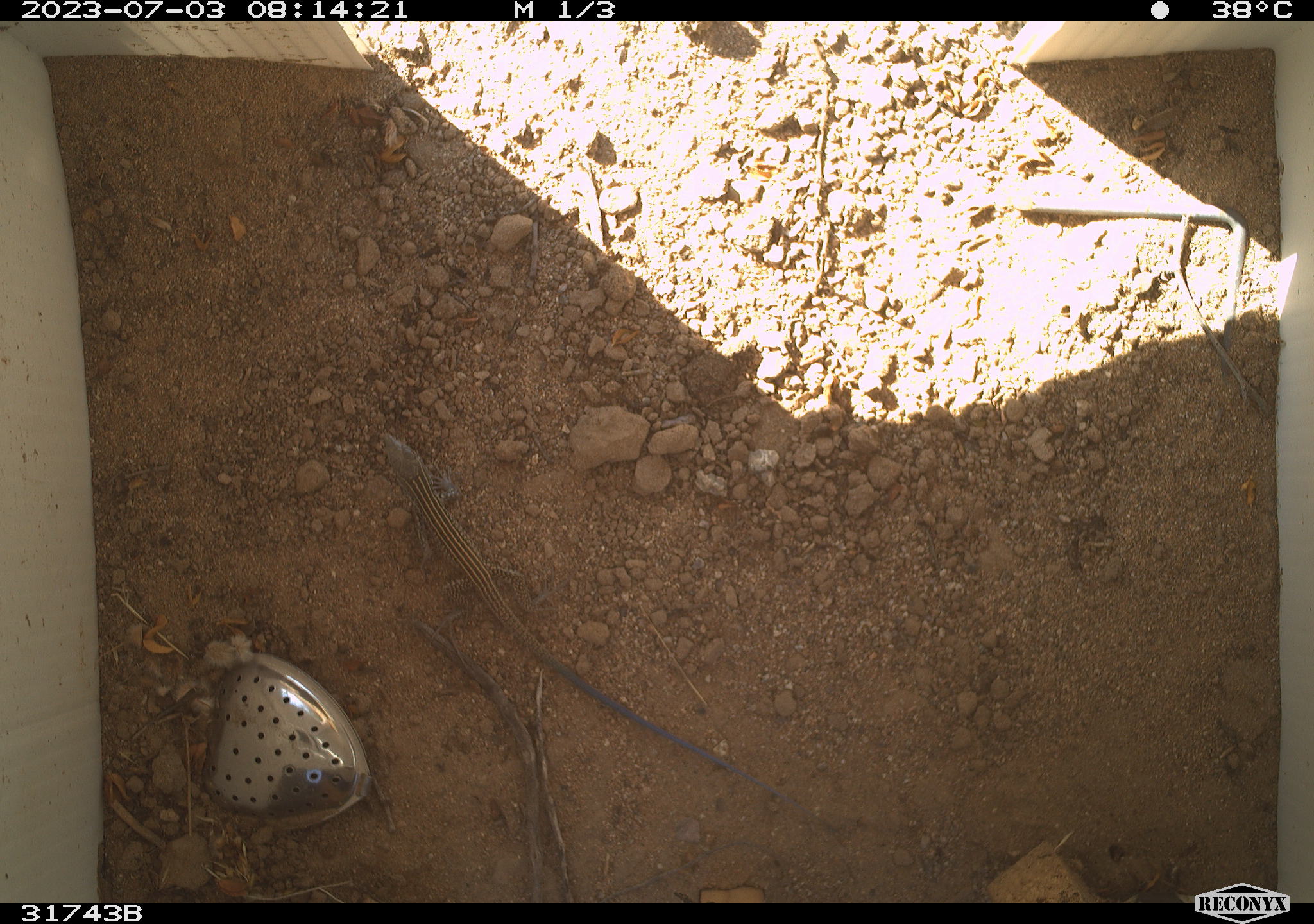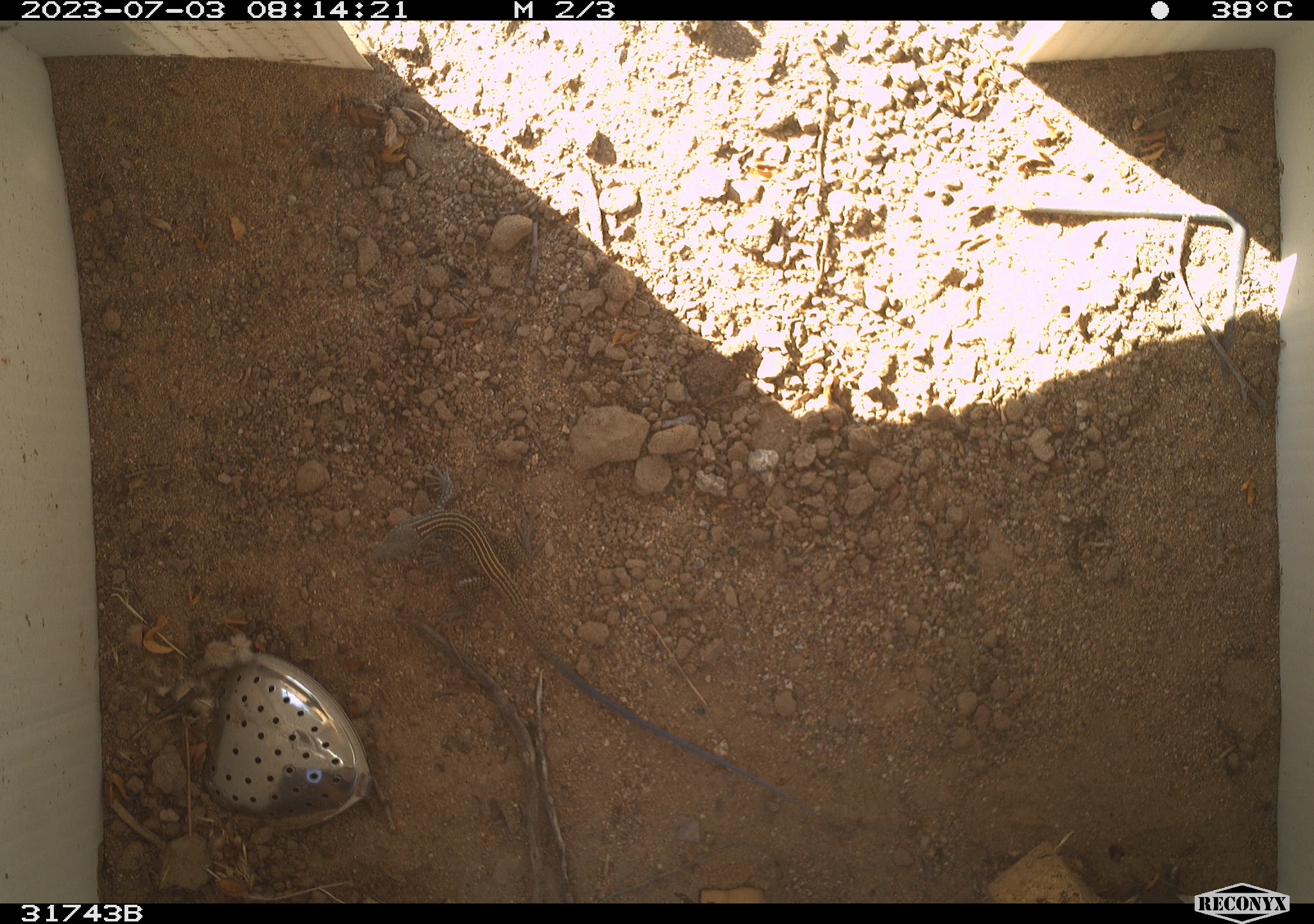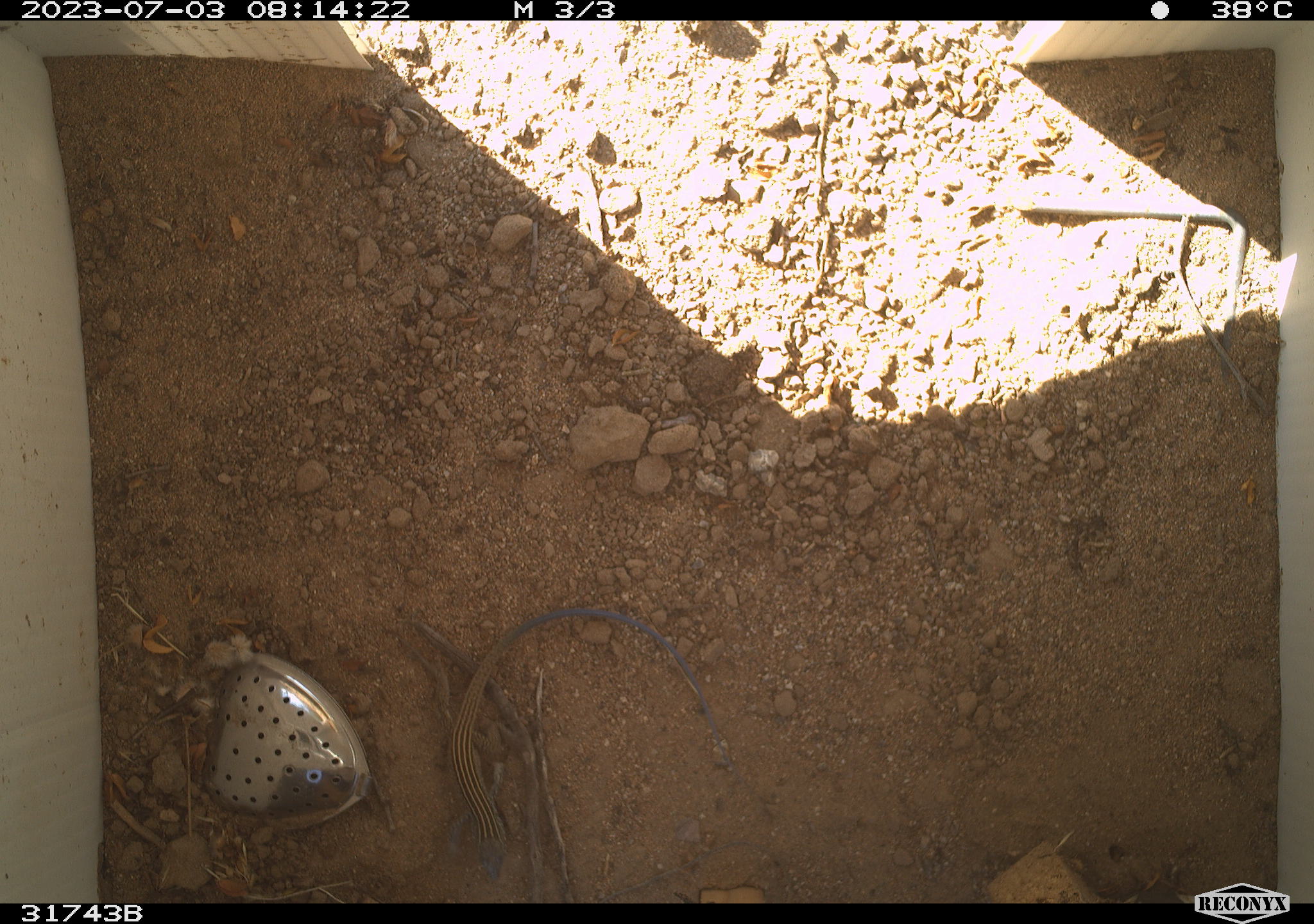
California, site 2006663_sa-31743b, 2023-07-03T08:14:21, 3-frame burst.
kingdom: Animalia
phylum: Chordata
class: Reptilia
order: Squamata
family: Teiidae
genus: Aspidoscelis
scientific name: Aspidoscelis tigris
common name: western whiptail